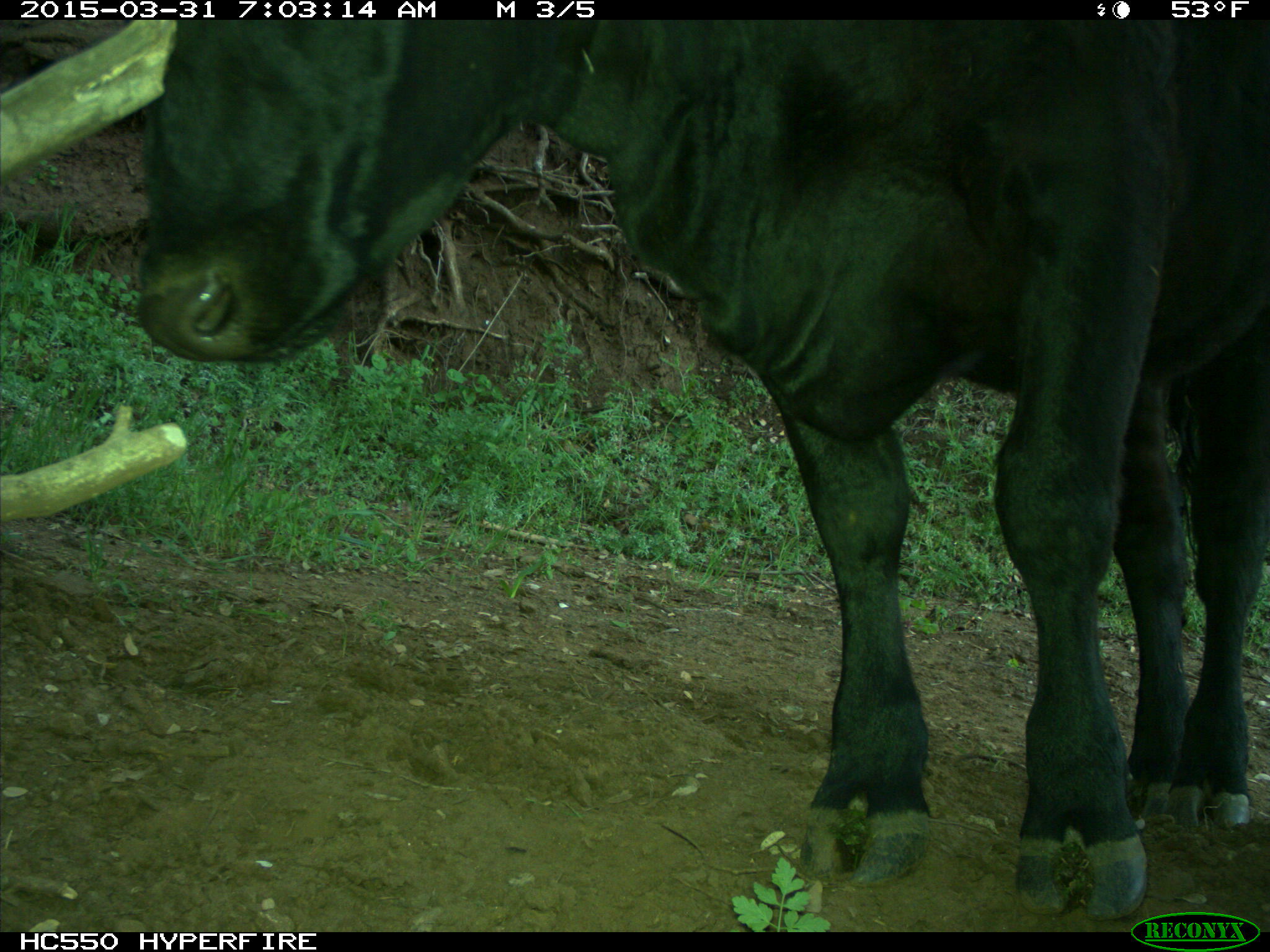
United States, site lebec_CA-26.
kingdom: Animalia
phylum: Chordata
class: Mammalia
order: Artiodactyla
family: Bovidae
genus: Bos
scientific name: Bos taurus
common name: domestic cow